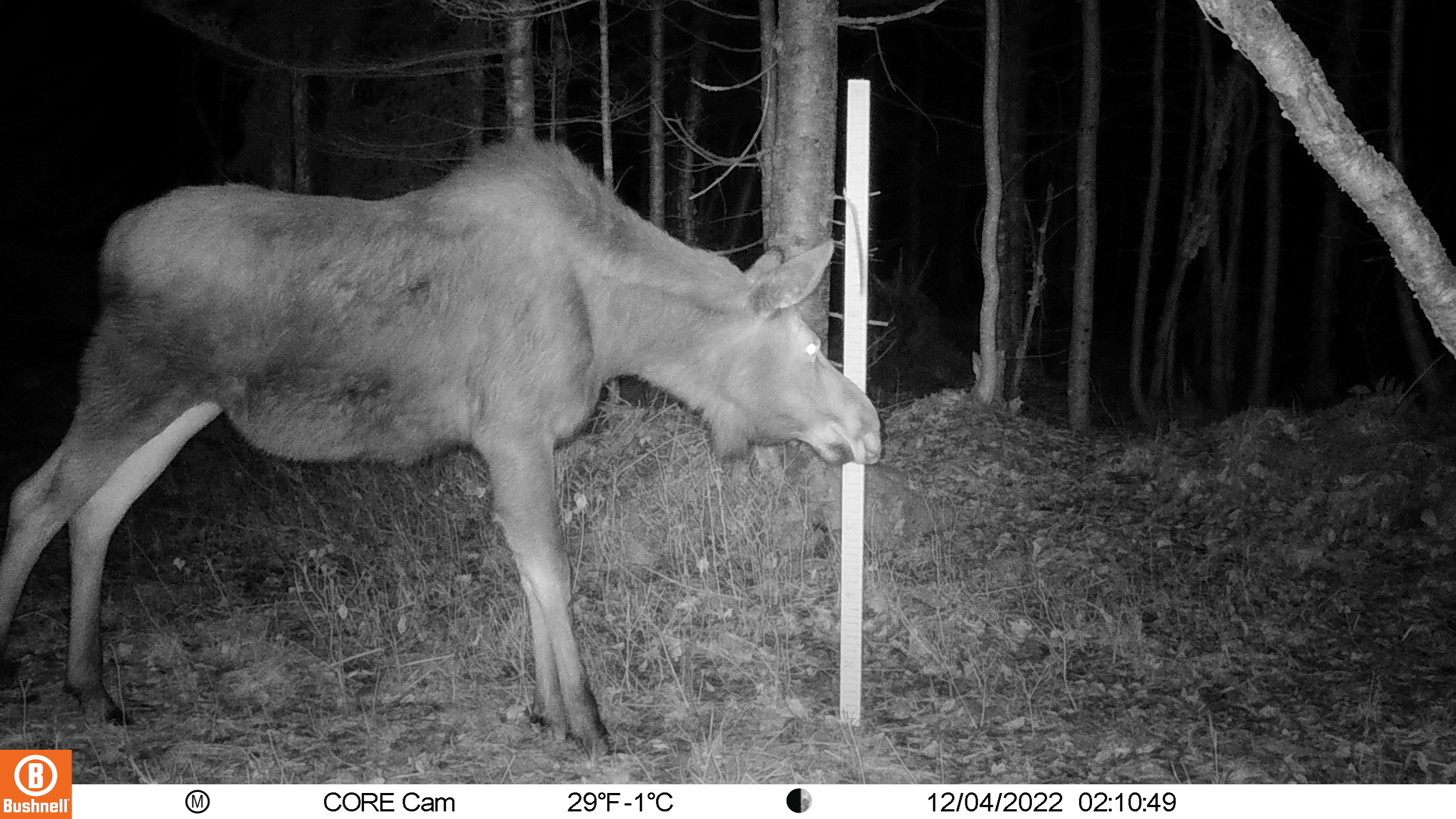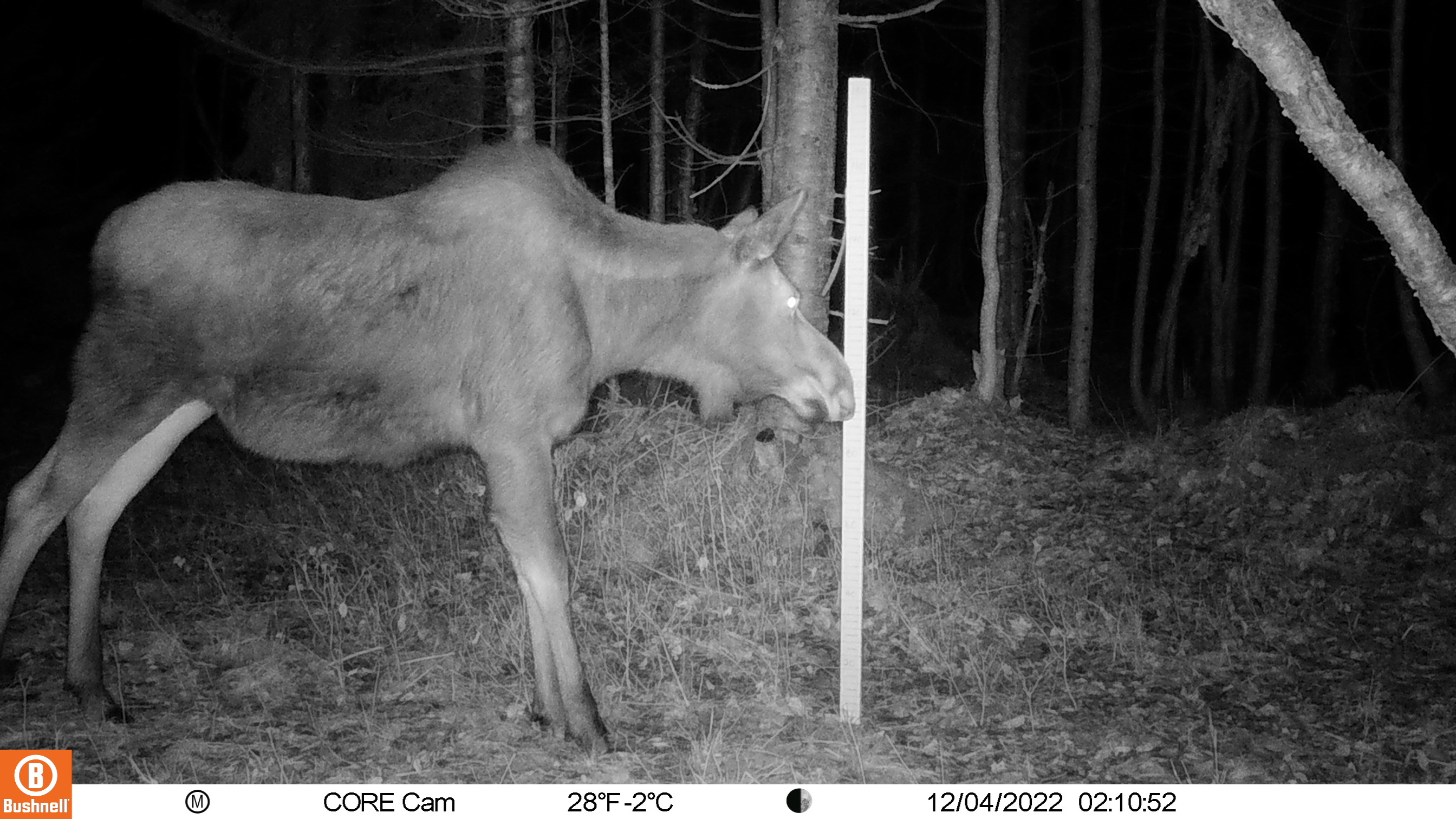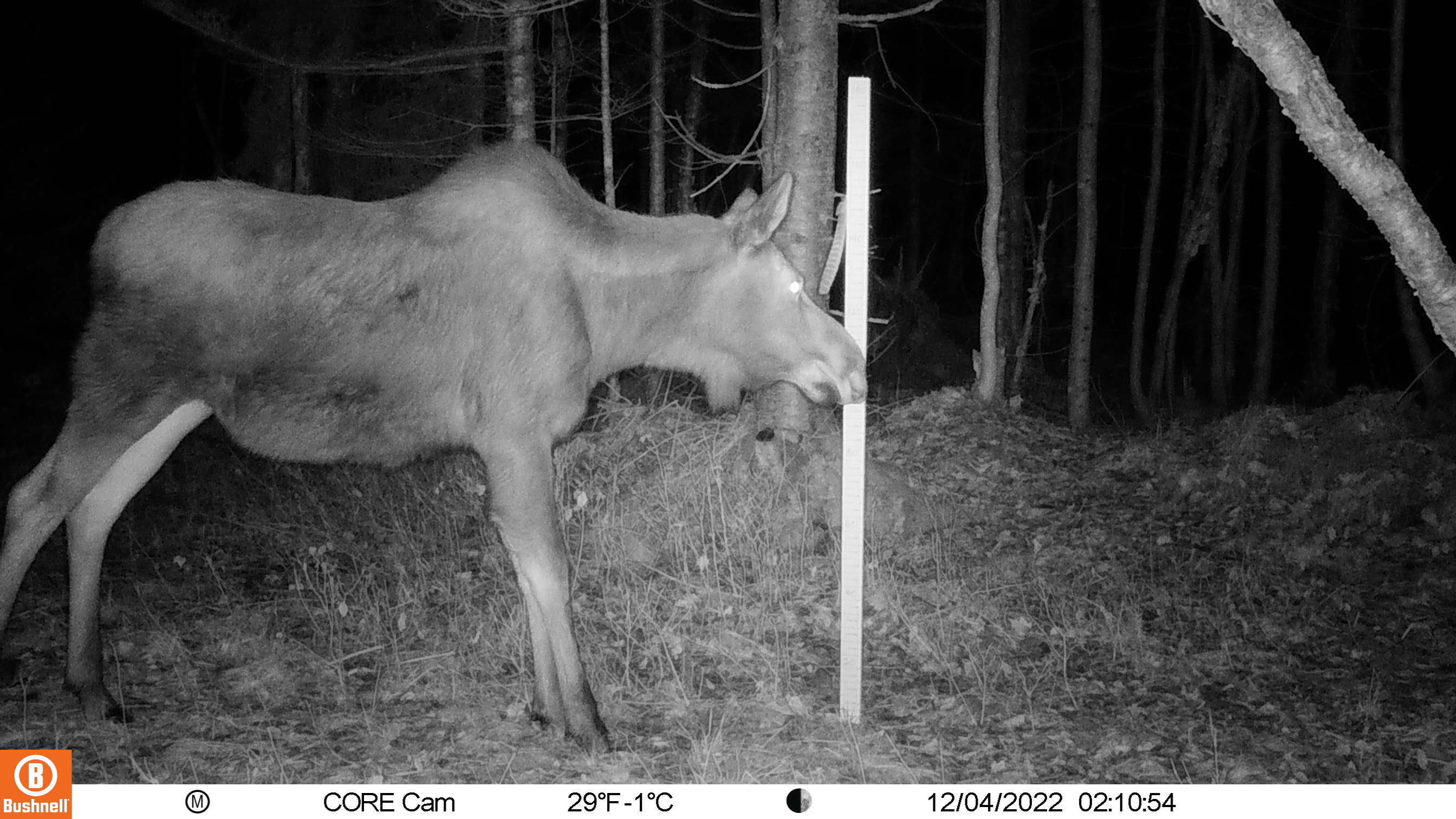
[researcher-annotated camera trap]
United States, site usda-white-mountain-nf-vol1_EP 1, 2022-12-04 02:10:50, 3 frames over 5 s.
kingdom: Animalia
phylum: Chordata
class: Mammalia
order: Artiodactyla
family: Cervidae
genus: Alces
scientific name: Alces alces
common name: moose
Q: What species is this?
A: Moose (Alces alces).